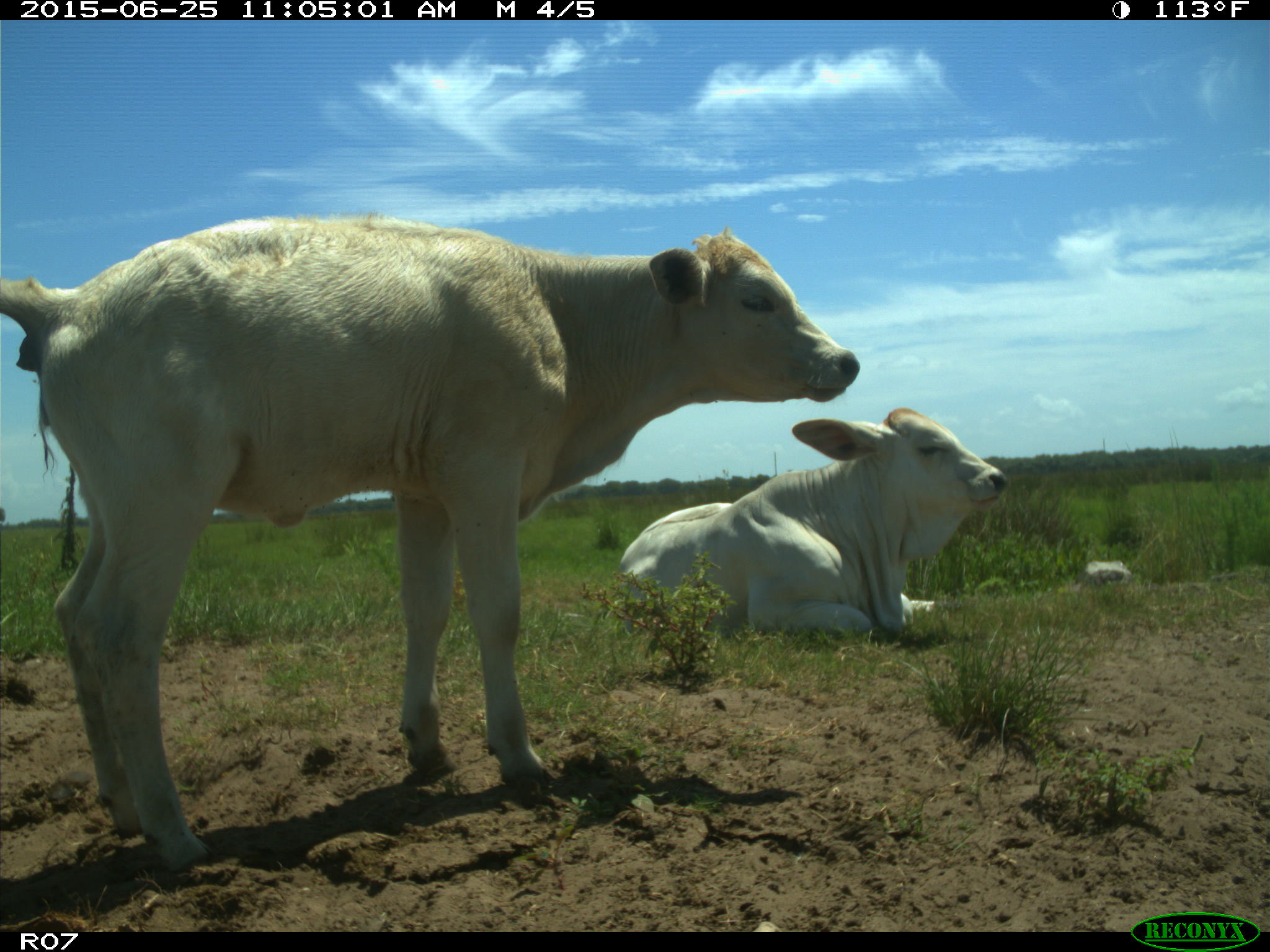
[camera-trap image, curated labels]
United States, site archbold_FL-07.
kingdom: Animalia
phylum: Chordata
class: Mammalia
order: Artiodactyla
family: Bovidae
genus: Bos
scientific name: Bos taurus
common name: domestic cow